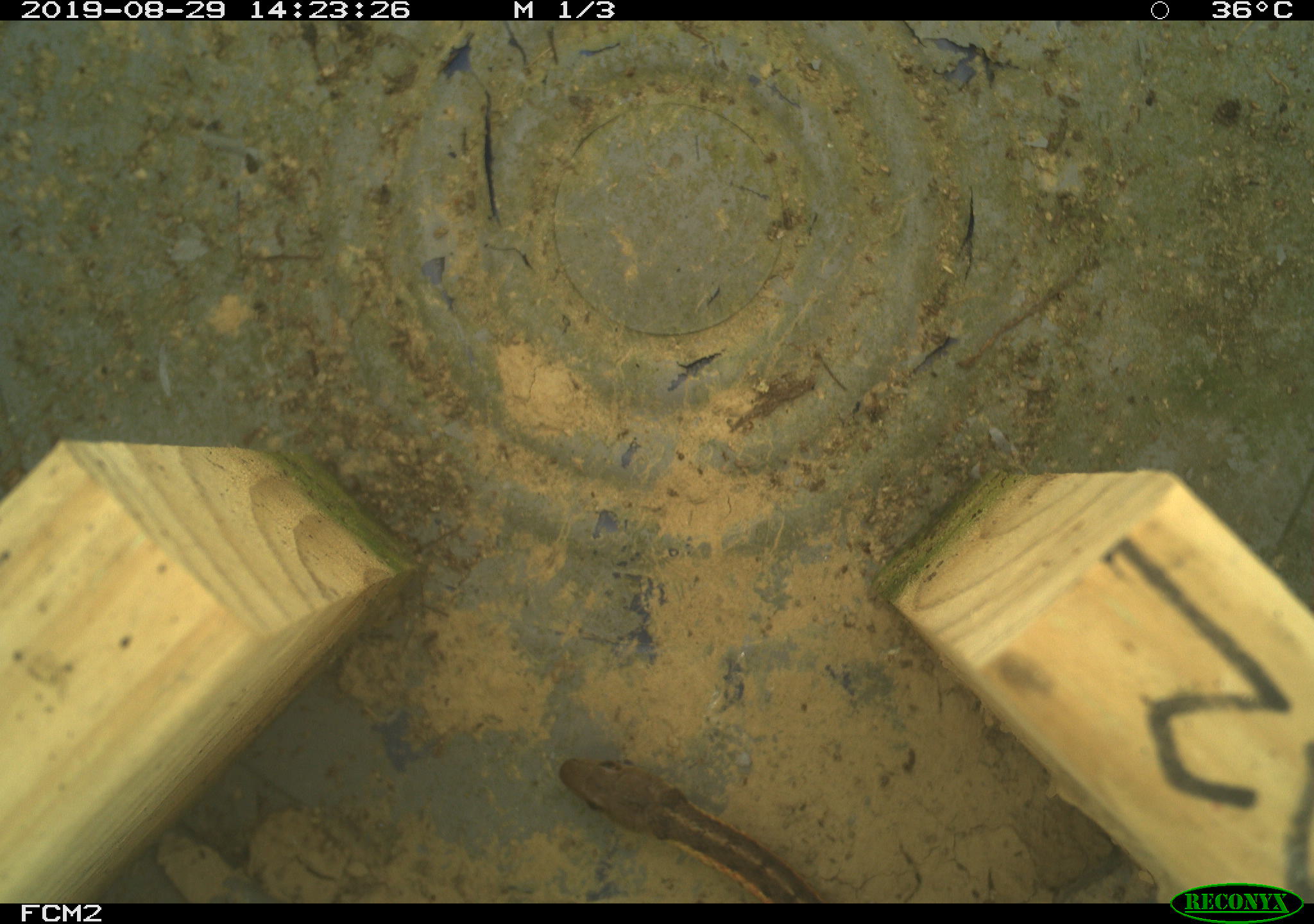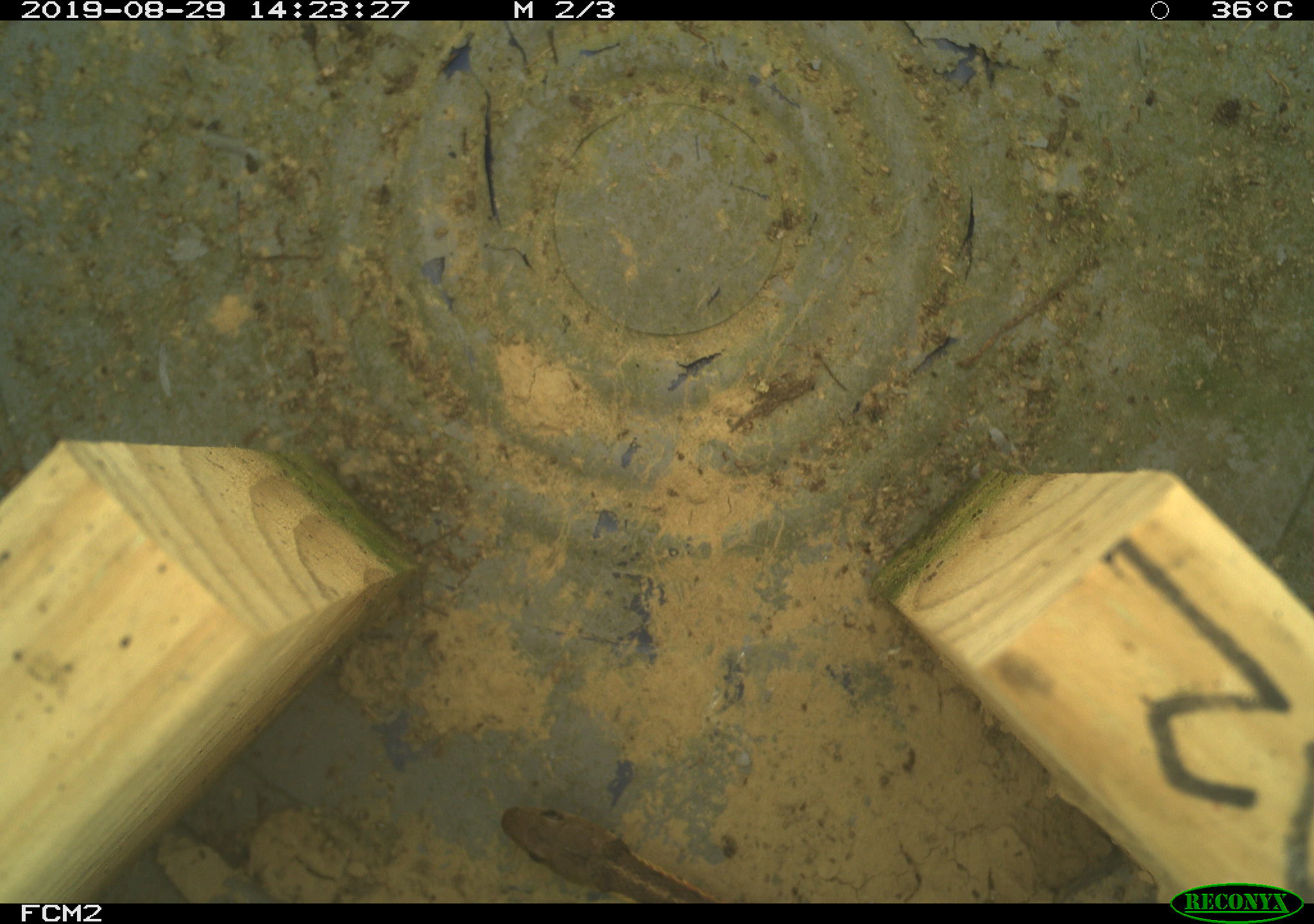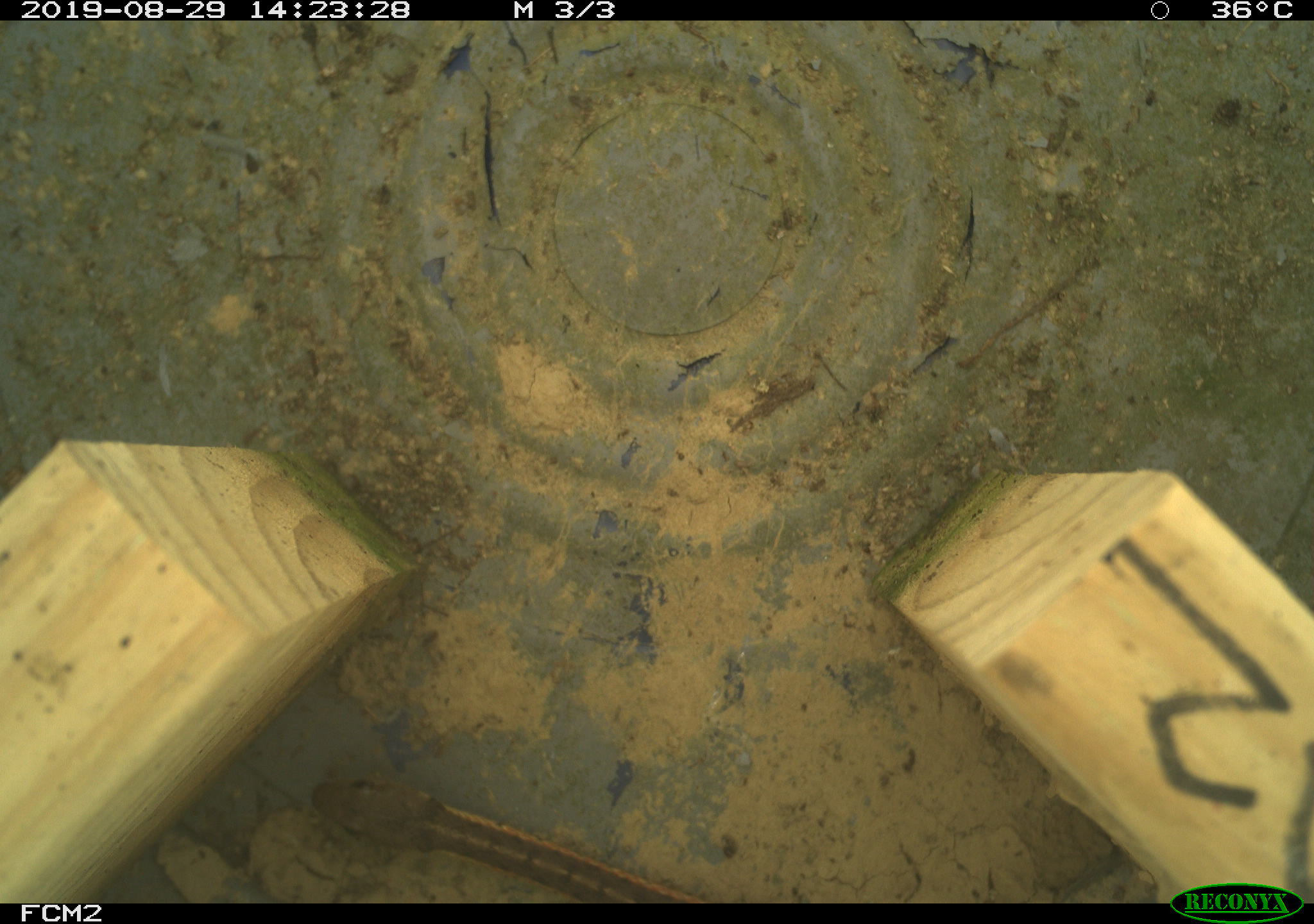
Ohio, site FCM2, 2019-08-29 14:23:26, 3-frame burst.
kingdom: Animalia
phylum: Chordata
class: Reptilia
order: Squamata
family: Colubridae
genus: Thamnophis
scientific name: Thamnophis sirtalis sirtalis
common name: eastern gartersnake